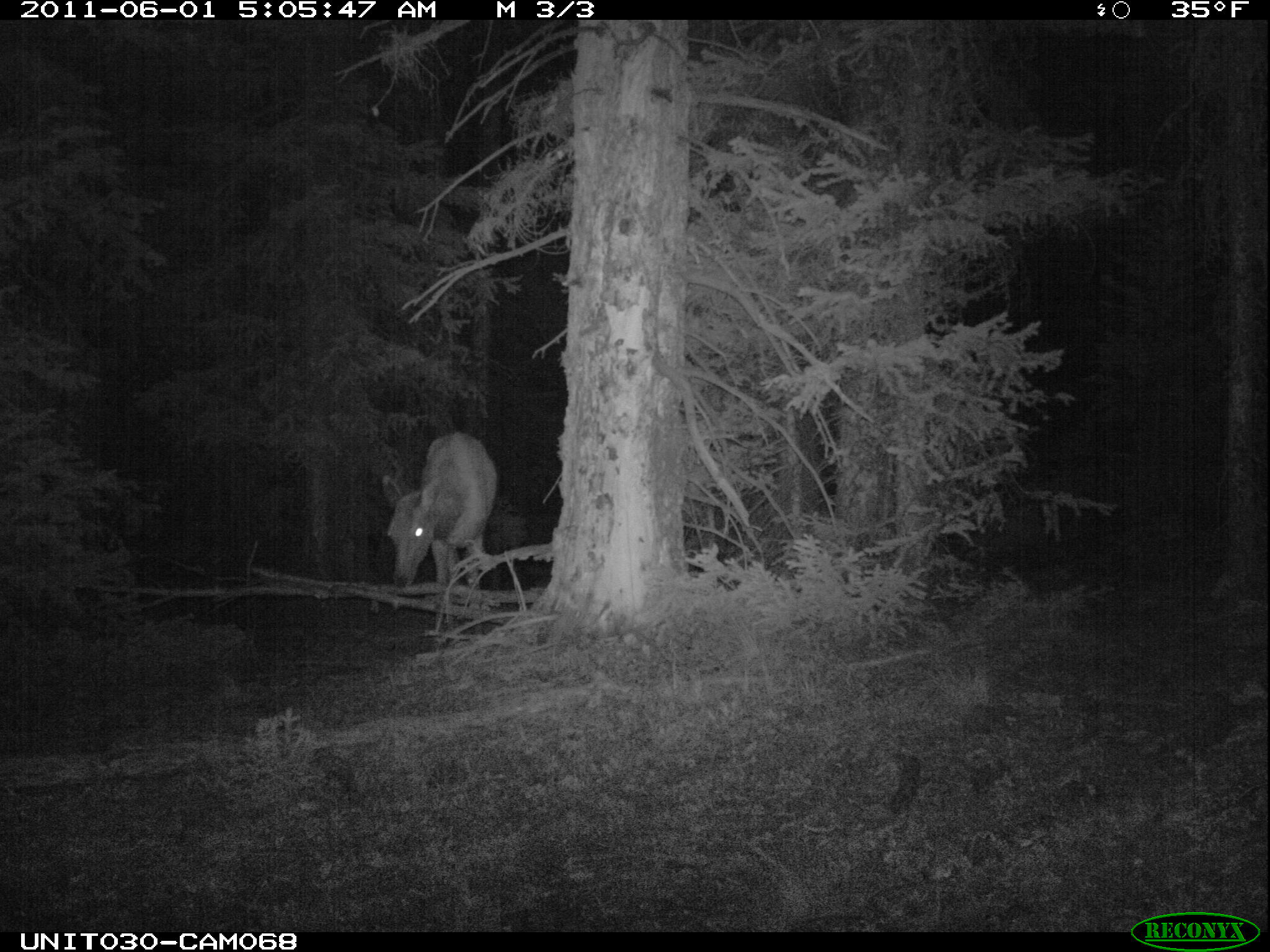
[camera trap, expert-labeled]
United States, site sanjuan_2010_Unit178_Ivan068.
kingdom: Animalia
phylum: Chordata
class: Mammalia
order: Artiodactyla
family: Cervidae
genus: Cervus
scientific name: Cervus elaphus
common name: red deer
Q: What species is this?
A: Cervus elaphus (red deer).